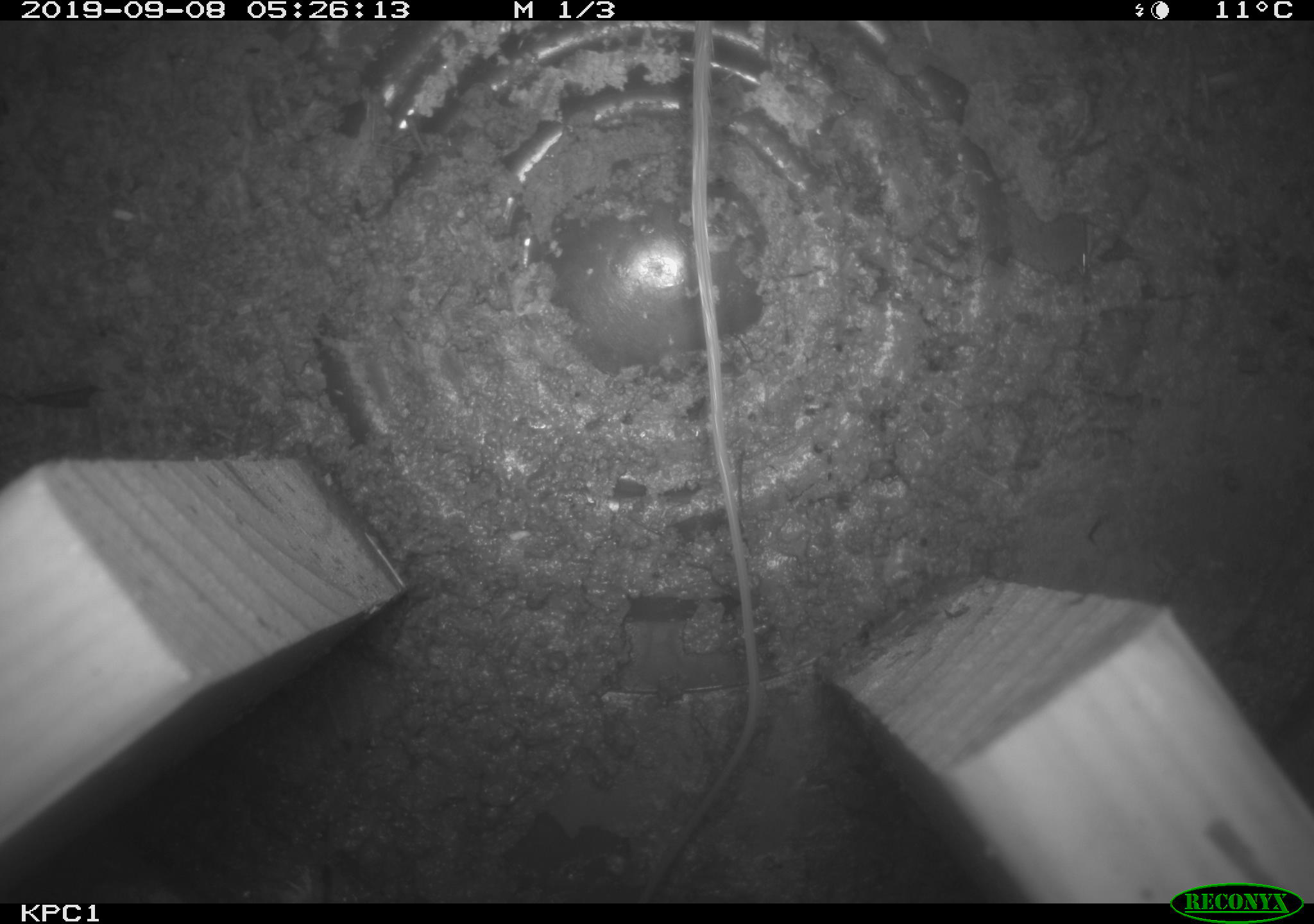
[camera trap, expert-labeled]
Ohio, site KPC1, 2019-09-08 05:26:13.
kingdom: Animalia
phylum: Chordata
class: Mammalia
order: Rodentia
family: Cricetidae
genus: Peromyscus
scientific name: Peromyscus leucopus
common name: white-footed mouse